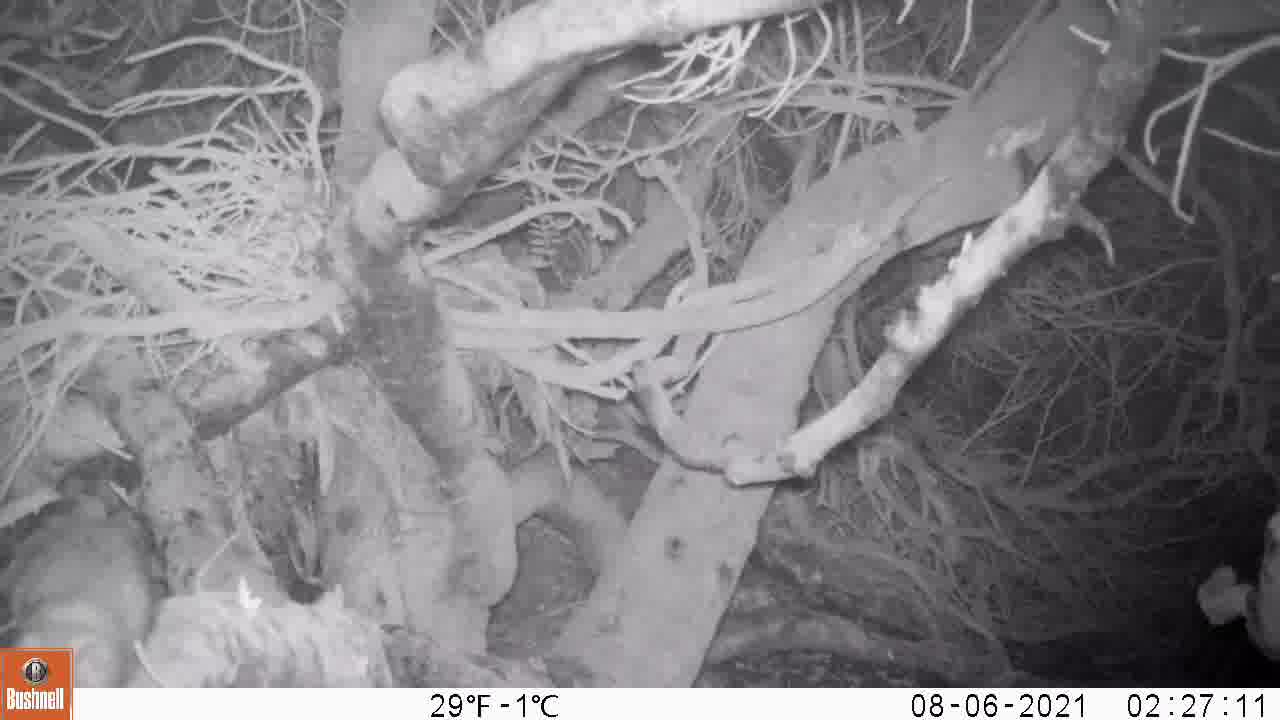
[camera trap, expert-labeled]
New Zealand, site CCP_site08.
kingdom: Animalia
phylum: Chordata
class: Mammalia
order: Rodentia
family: Muridae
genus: Rattus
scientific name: Rattus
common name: rat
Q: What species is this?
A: Rat (Rattus).